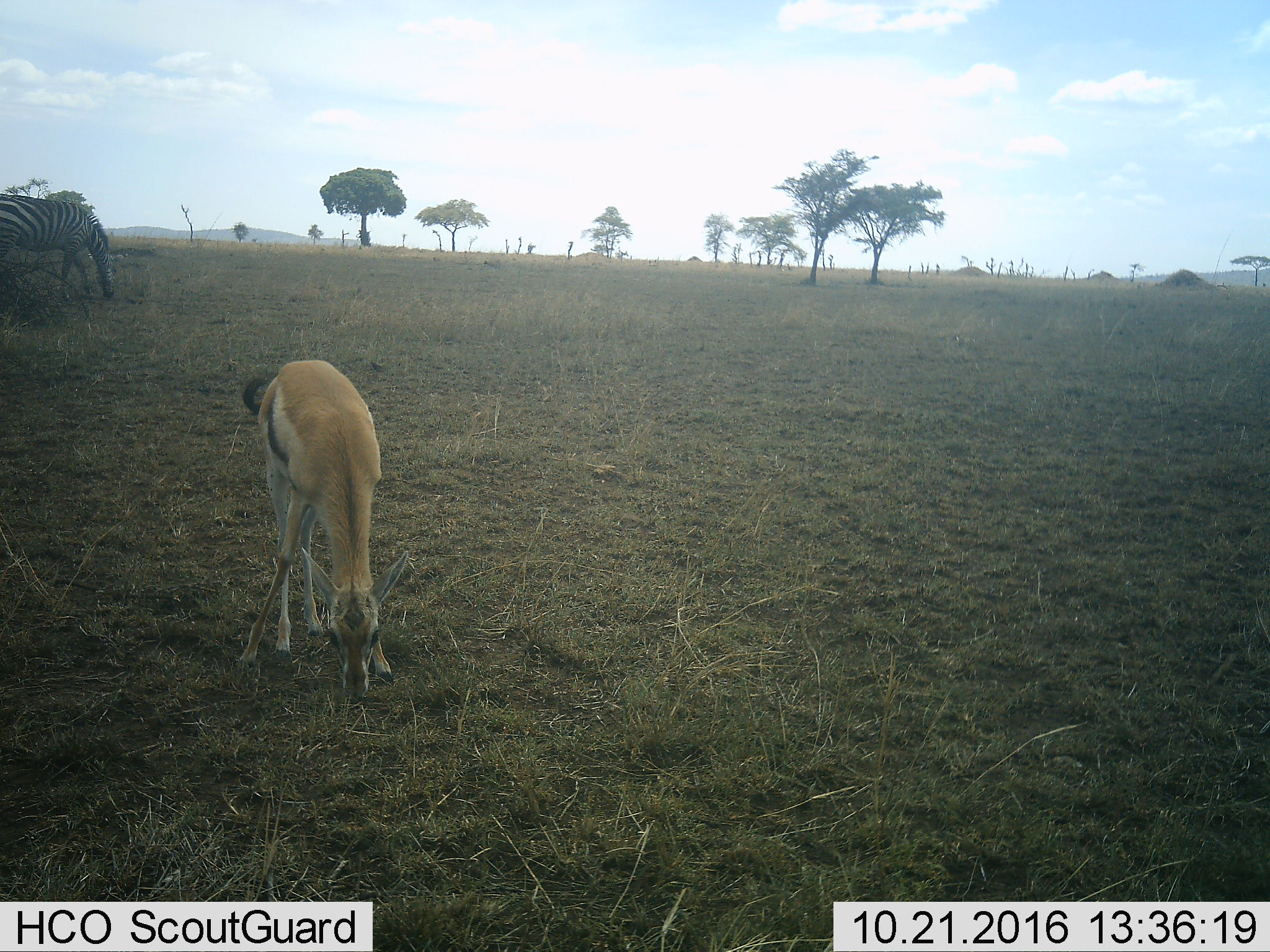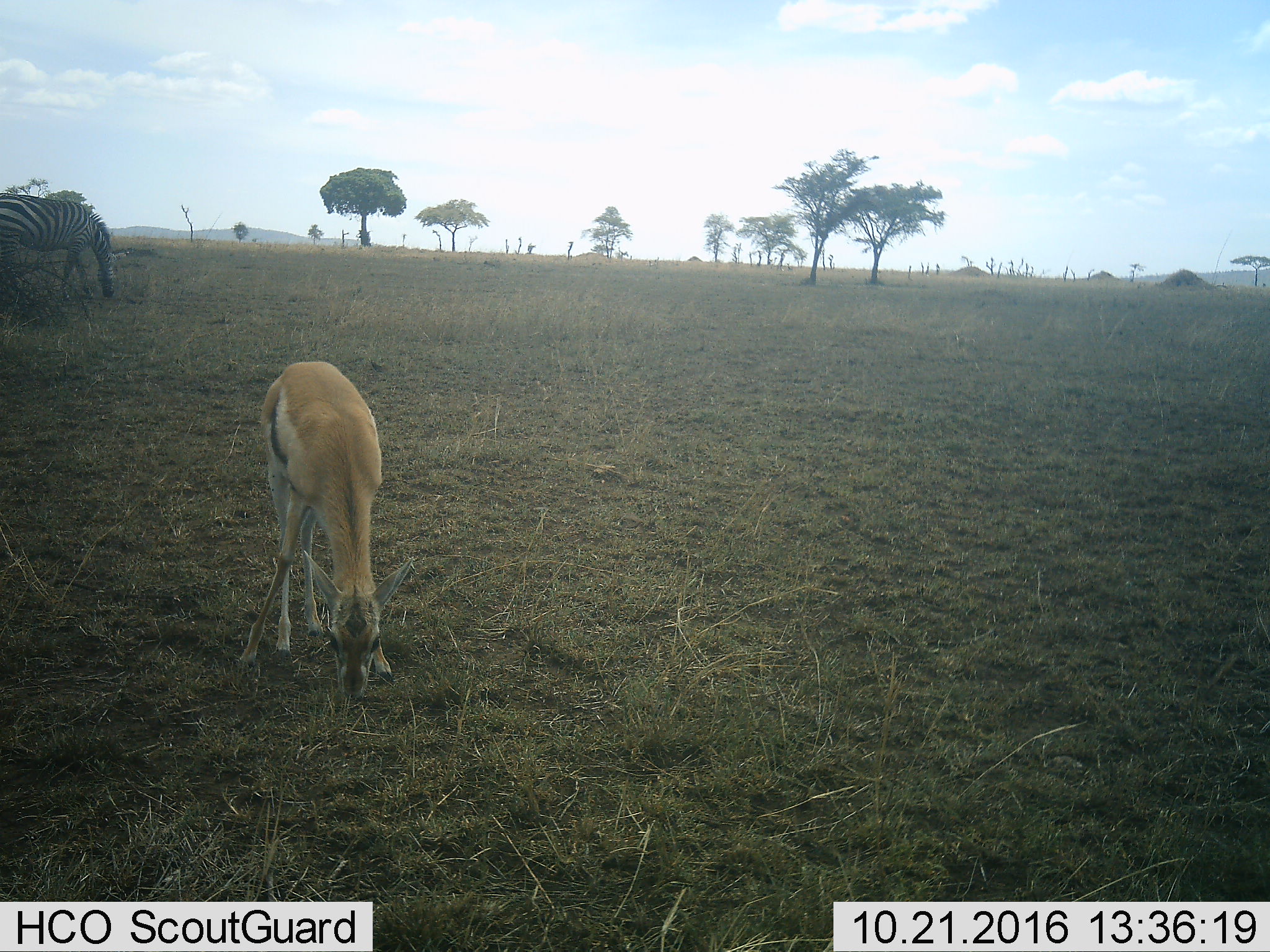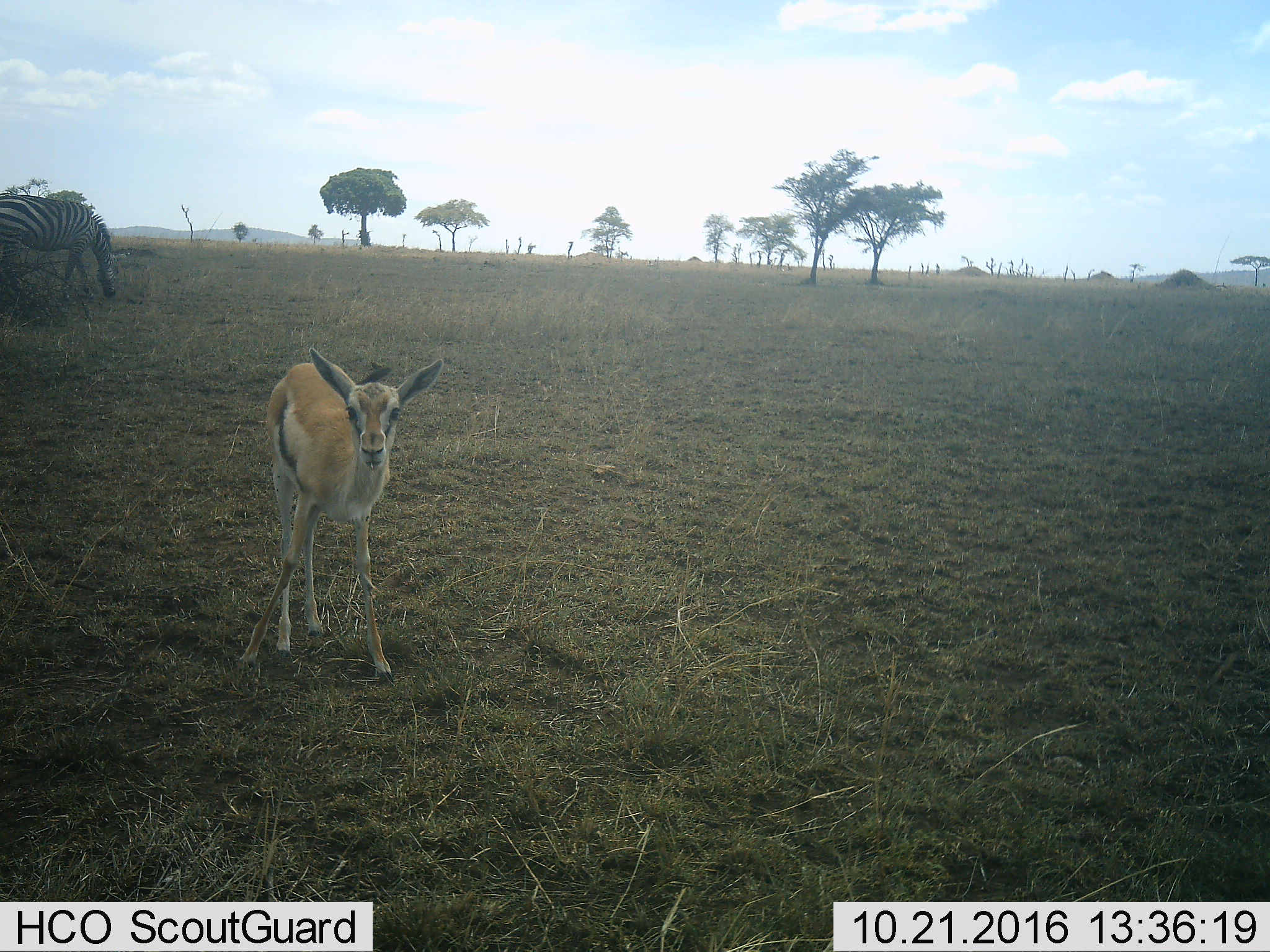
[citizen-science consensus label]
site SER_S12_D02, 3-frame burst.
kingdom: Animalia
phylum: Chordata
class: Mammalia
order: Artiodactyla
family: Bovidae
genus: Eudorcas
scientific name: Eudorcas thomsonii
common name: thomson's gazelle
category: gazellethomsons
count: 1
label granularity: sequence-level